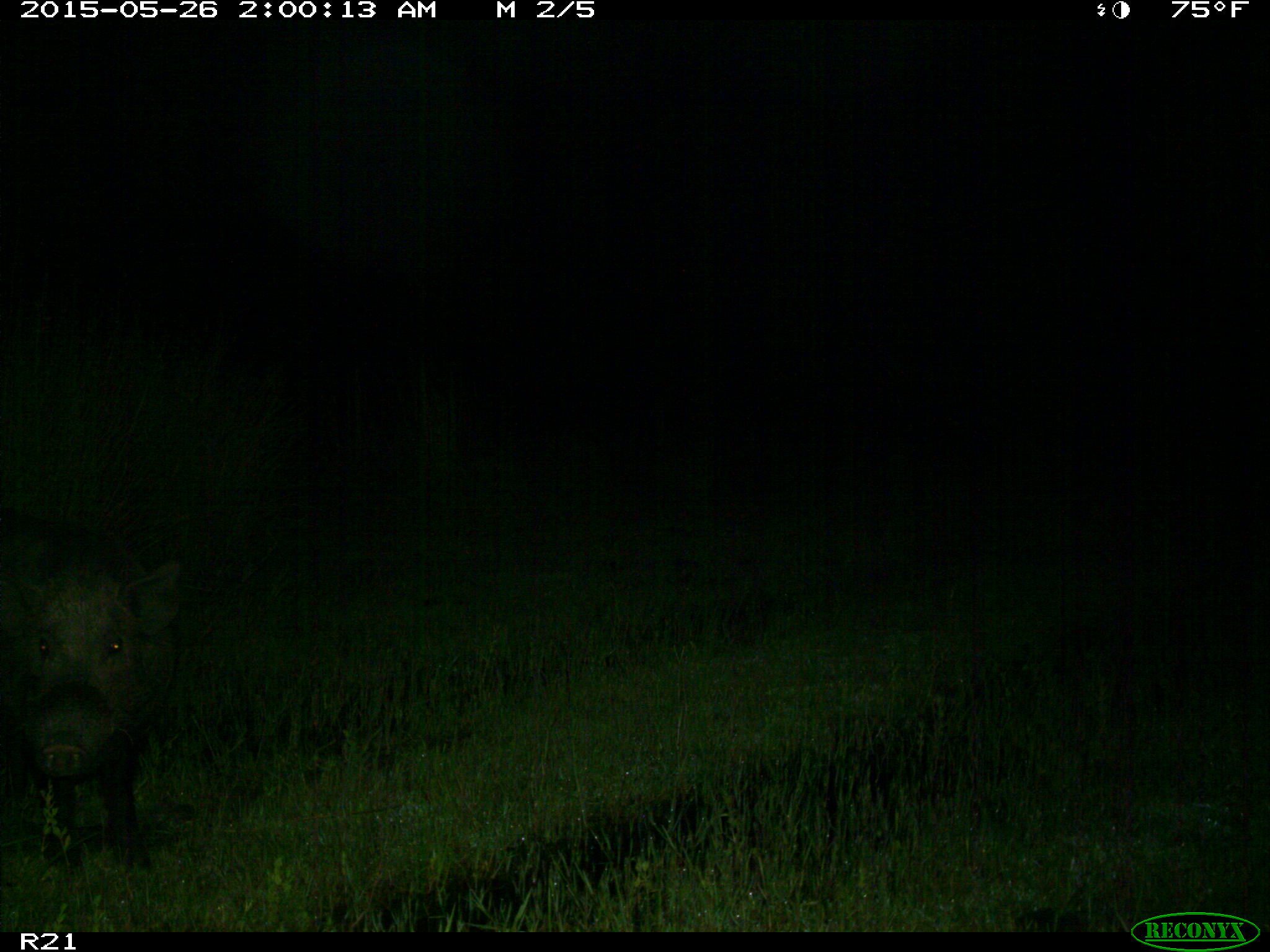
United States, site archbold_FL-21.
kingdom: Animalia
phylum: Chordata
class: Mammalia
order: Artiodactyla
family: Suidae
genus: Sus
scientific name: Sus scrofa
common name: wild boar